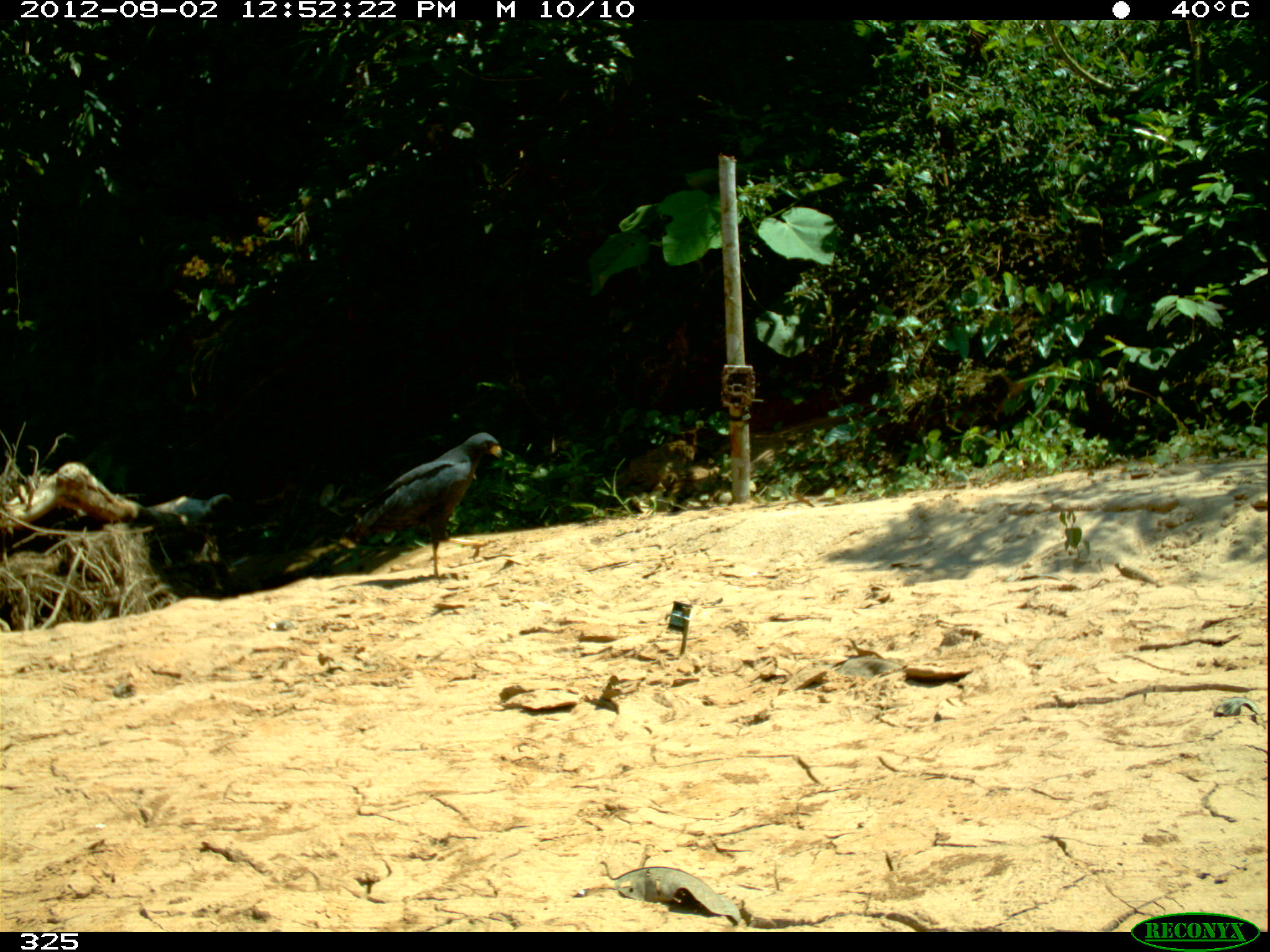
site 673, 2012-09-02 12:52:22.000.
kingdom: Animalia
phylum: Chordata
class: Aves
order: Accipitriformes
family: Accipitridae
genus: Buteogallus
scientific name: Buteogallus urubitinga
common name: great black hawk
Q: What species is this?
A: Buteogallus urubitinga (great black hawk).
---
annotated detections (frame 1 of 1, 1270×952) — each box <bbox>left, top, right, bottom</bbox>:
buteogallus urubitinga: <bbox>286, 432, 502, 584</bbox>